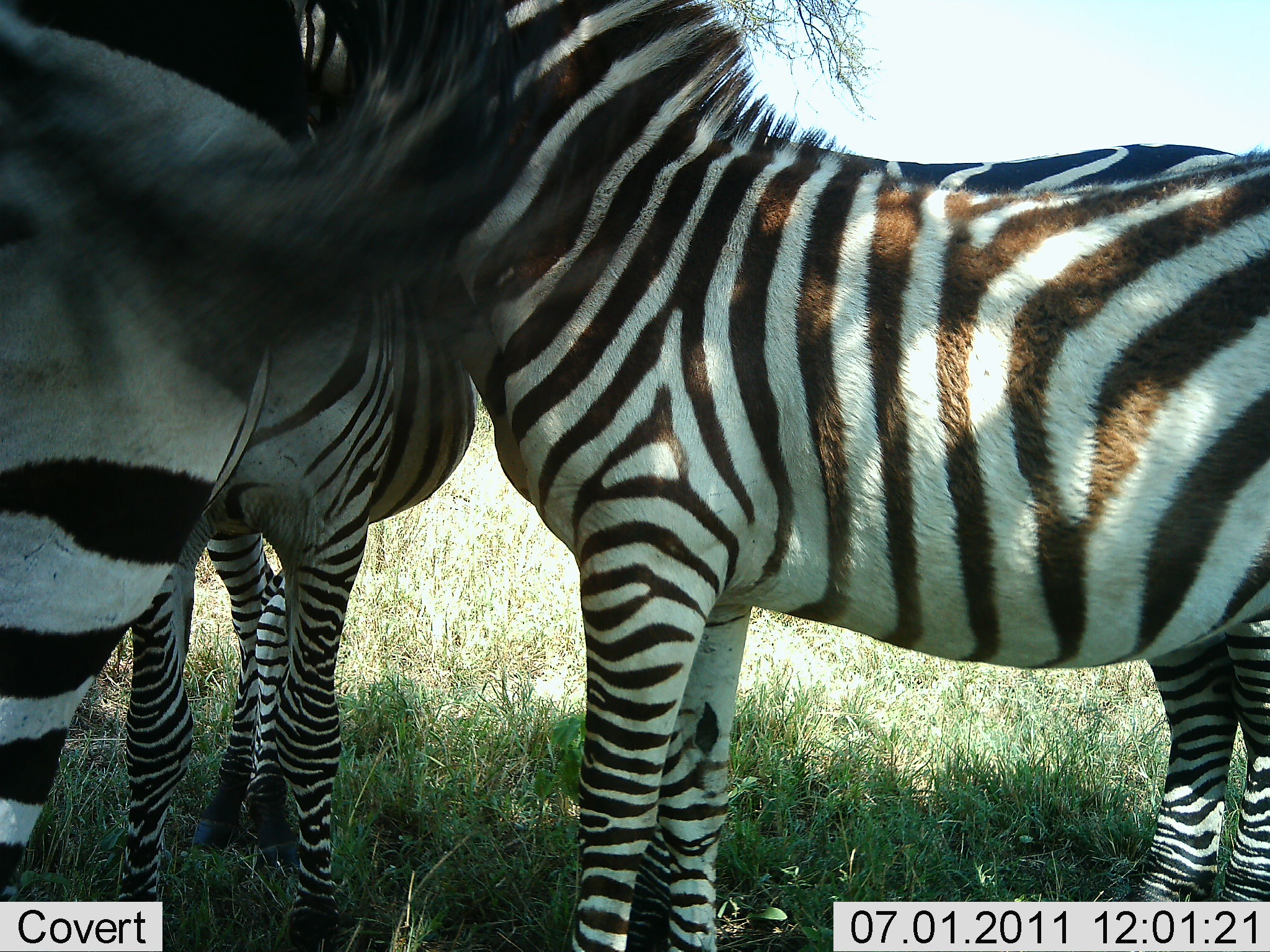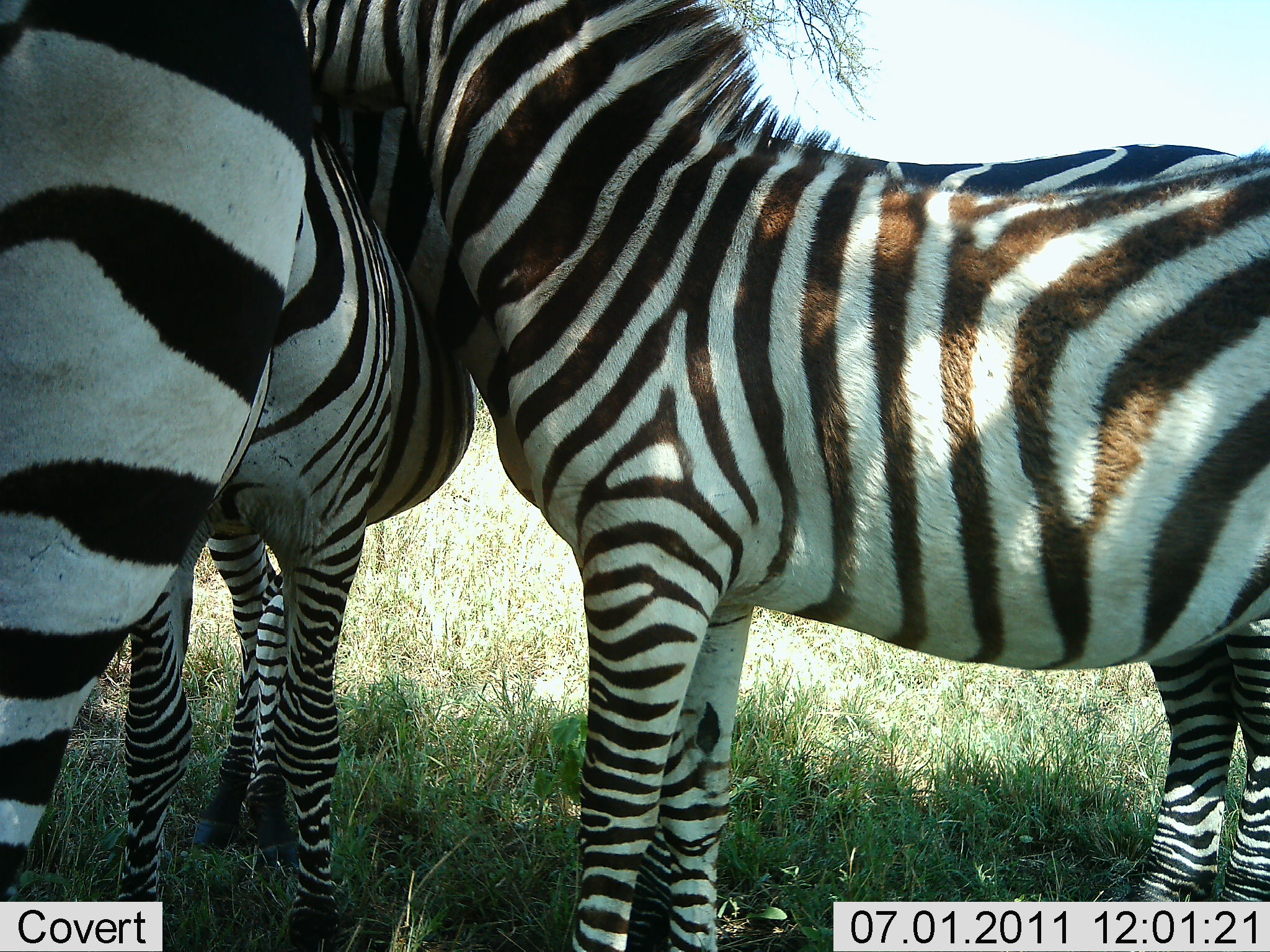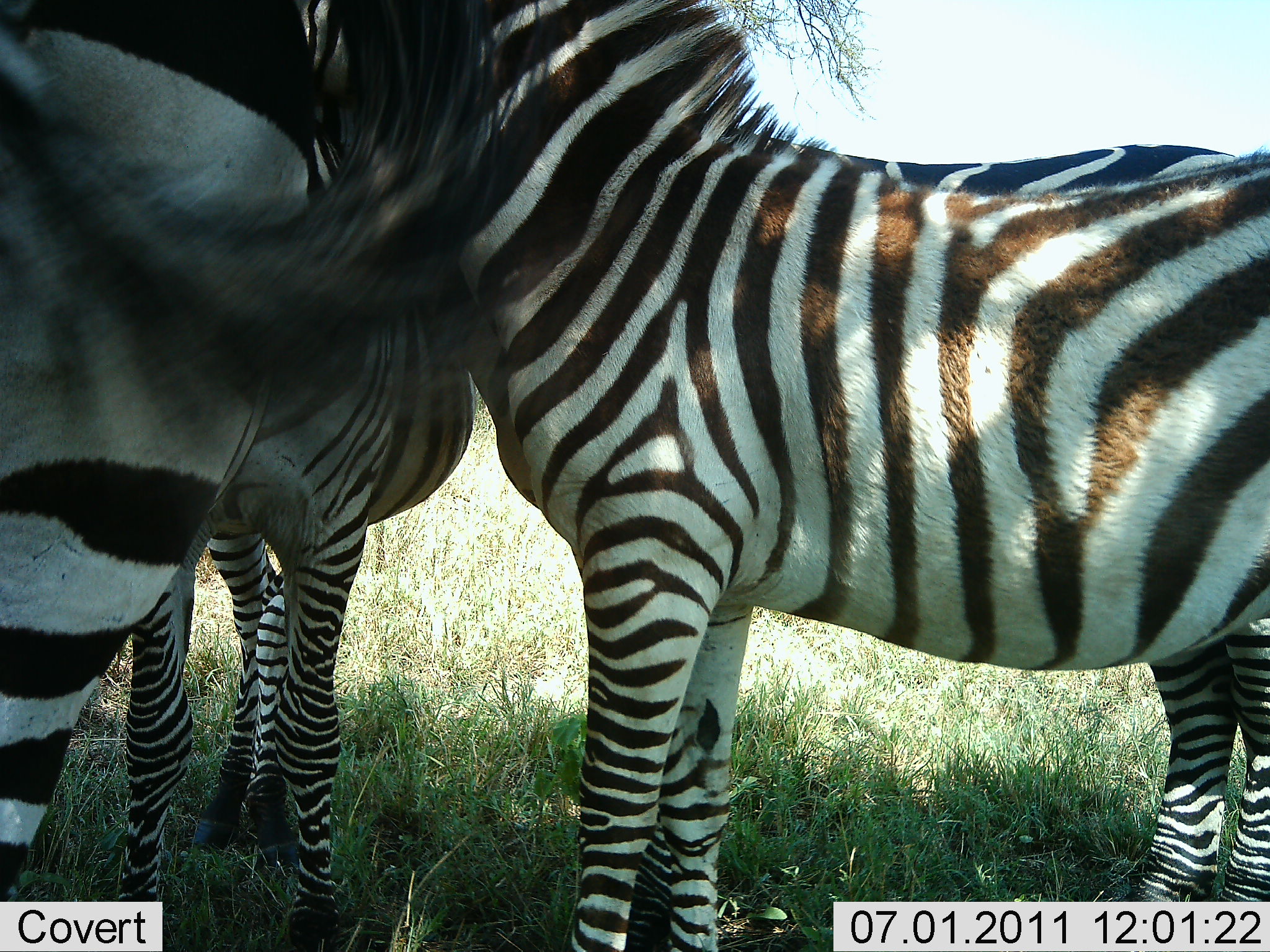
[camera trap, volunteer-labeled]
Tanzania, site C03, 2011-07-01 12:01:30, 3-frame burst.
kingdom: Animalia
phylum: Chordata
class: Mammalia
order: Perissodactyla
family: Equidae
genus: Equus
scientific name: Equus quagga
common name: plains zebra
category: zebra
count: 3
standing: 92%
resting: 0%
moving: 0%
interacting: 25%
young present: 25%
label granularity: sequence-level